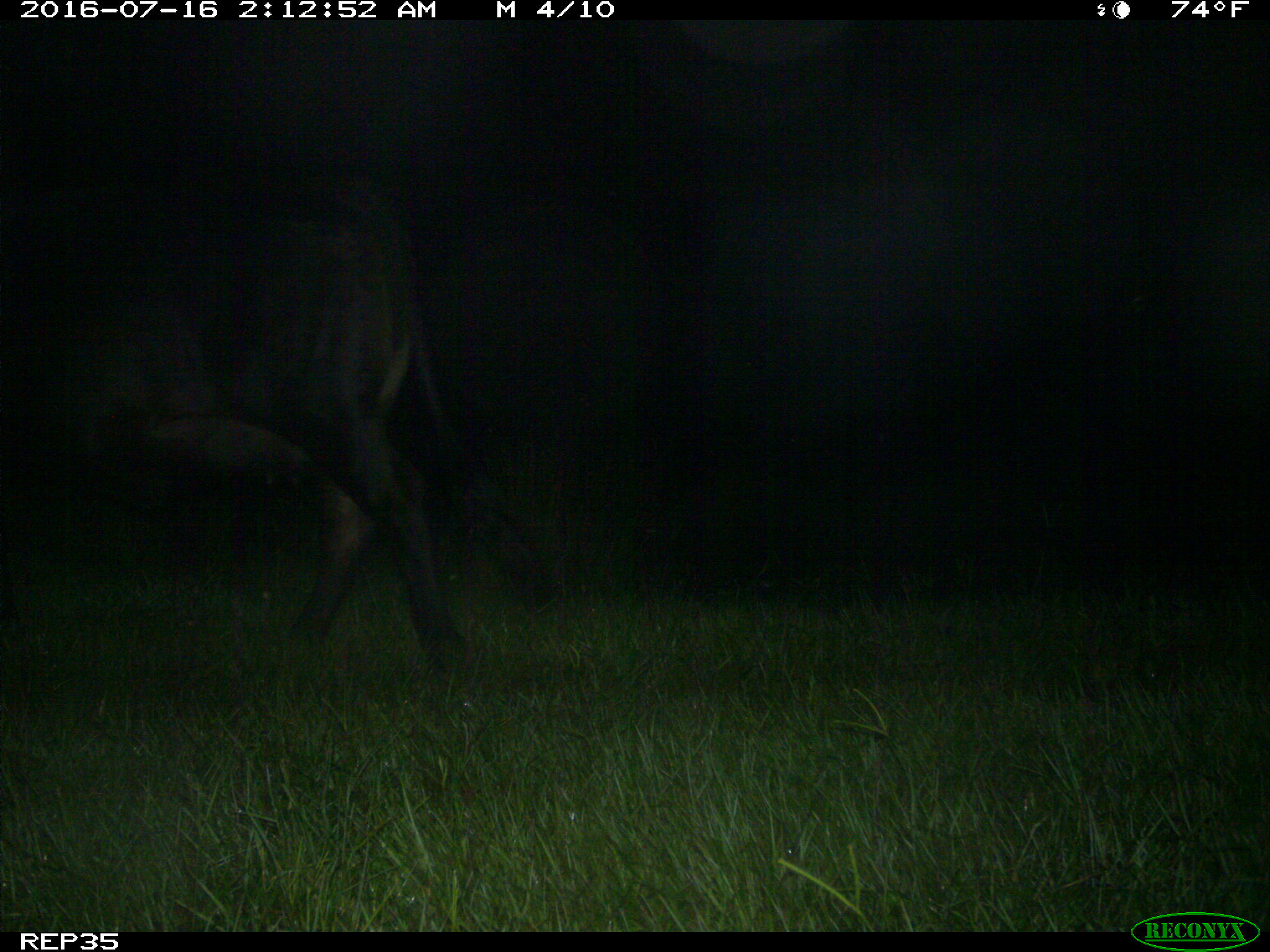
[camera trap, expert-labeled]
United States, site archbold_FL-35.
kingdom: Animalia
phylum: Chordata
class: Mammalia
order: Artiodactyla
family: Bovidae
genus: Bos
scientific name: Bos taurus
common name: domestic cow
Bos taurus (domestic cow).